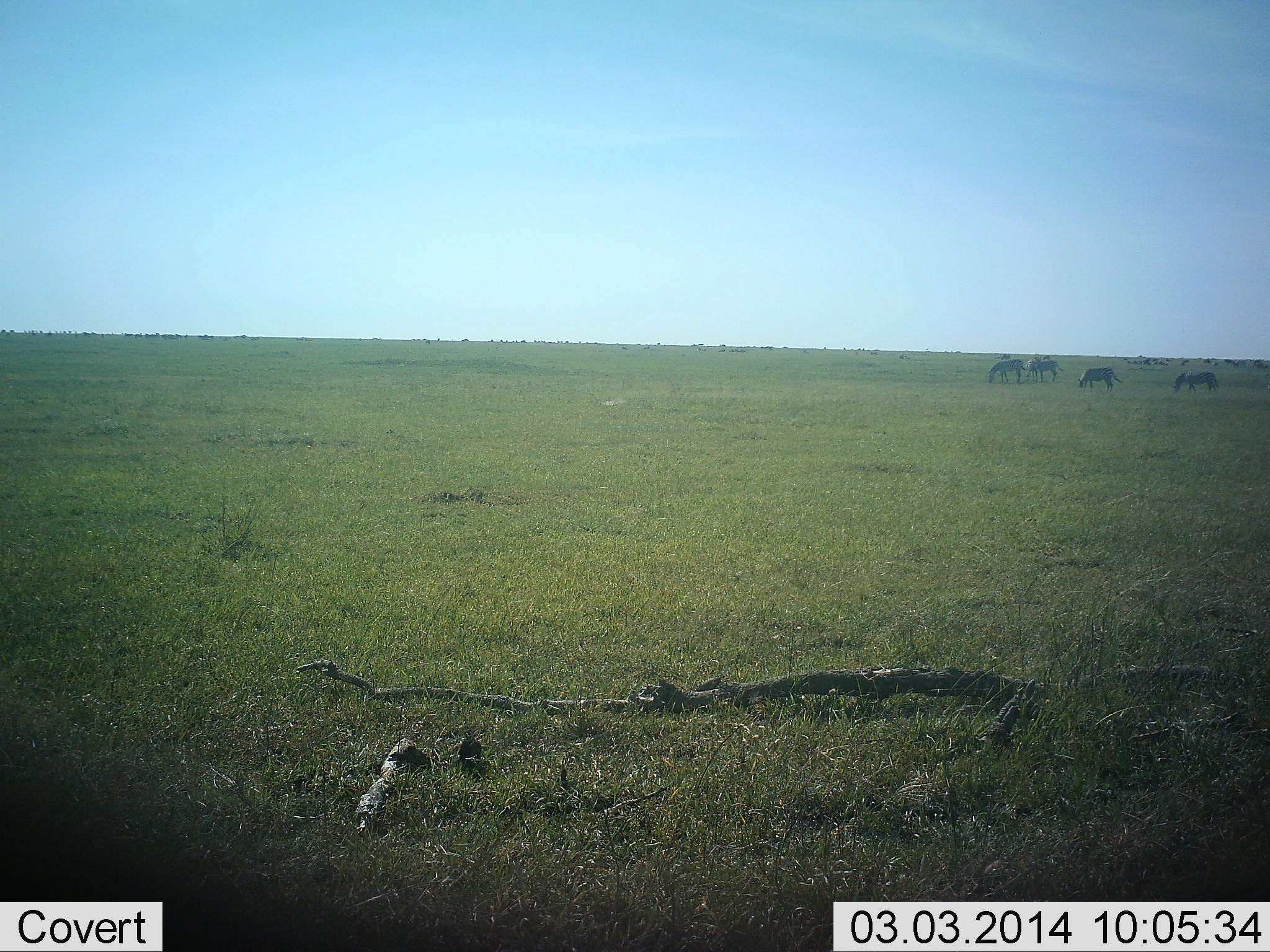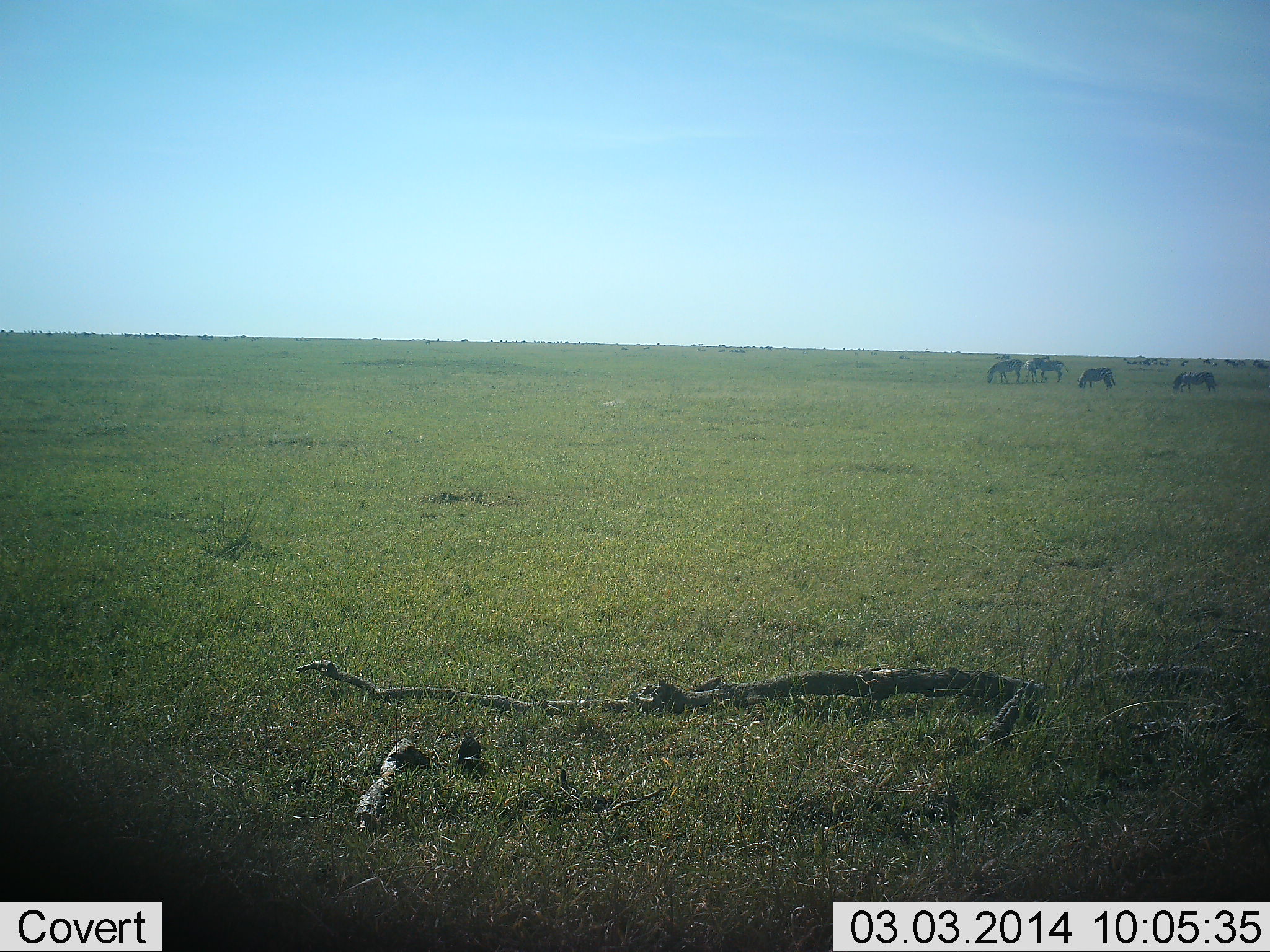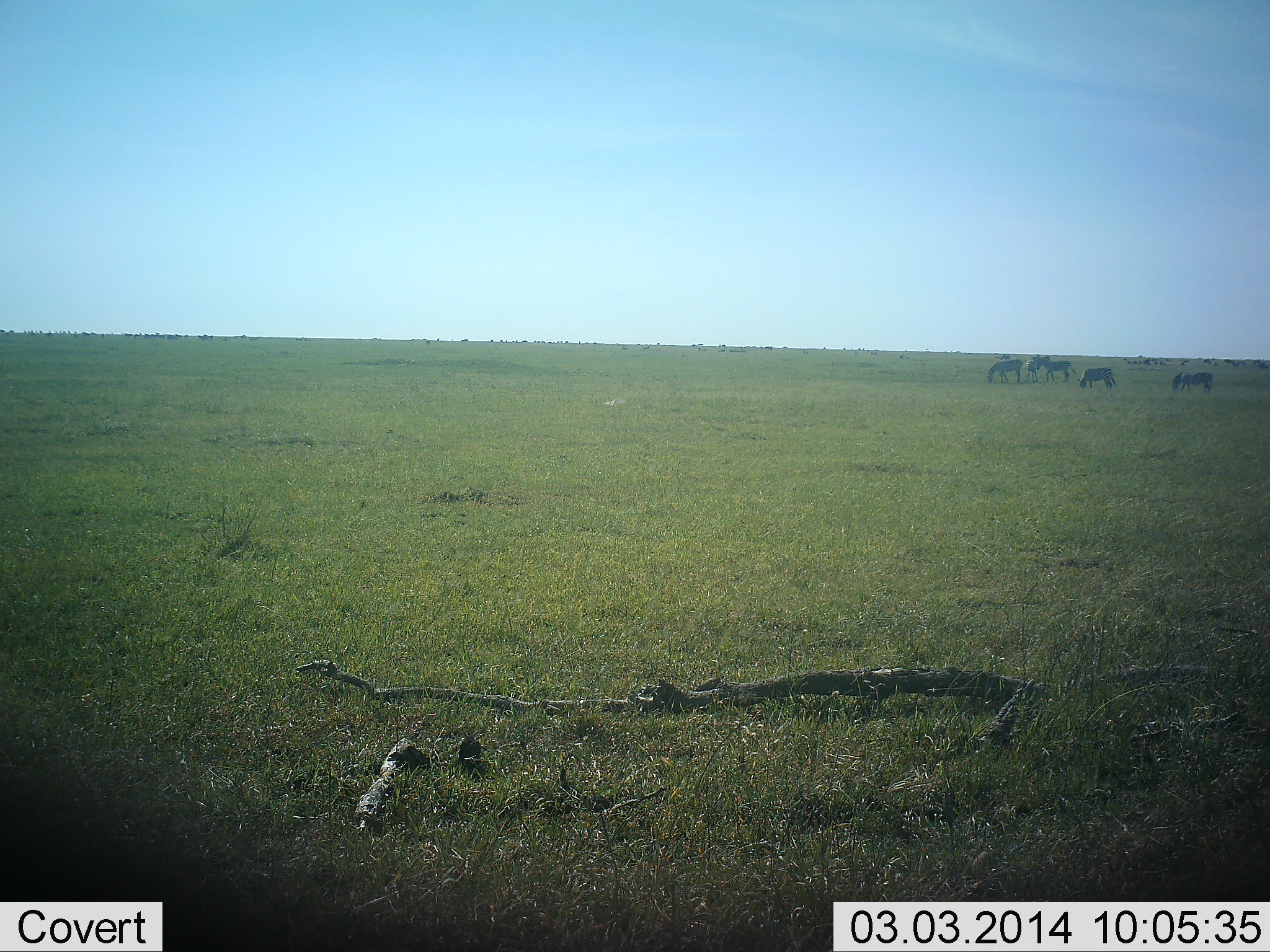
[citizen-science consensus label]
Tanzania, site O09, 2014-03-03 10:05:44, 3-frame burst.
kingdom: Animalia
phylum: Chordata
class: Mammalia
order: Perissodactyla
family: Equidae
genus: Equus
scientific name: Equus quagga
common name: plains zebra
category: zebra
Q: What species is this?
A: Zebra (plains zebra) (Equus quagga).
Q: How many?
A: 5.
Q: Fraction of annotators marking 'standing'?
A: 20%.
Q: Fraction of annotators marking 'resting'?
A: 0%.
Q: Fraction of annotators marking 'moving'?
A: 0%.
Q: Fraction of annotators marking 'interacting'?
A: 0%.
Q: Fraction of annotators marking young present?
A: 0%.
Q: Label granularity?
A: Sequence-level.